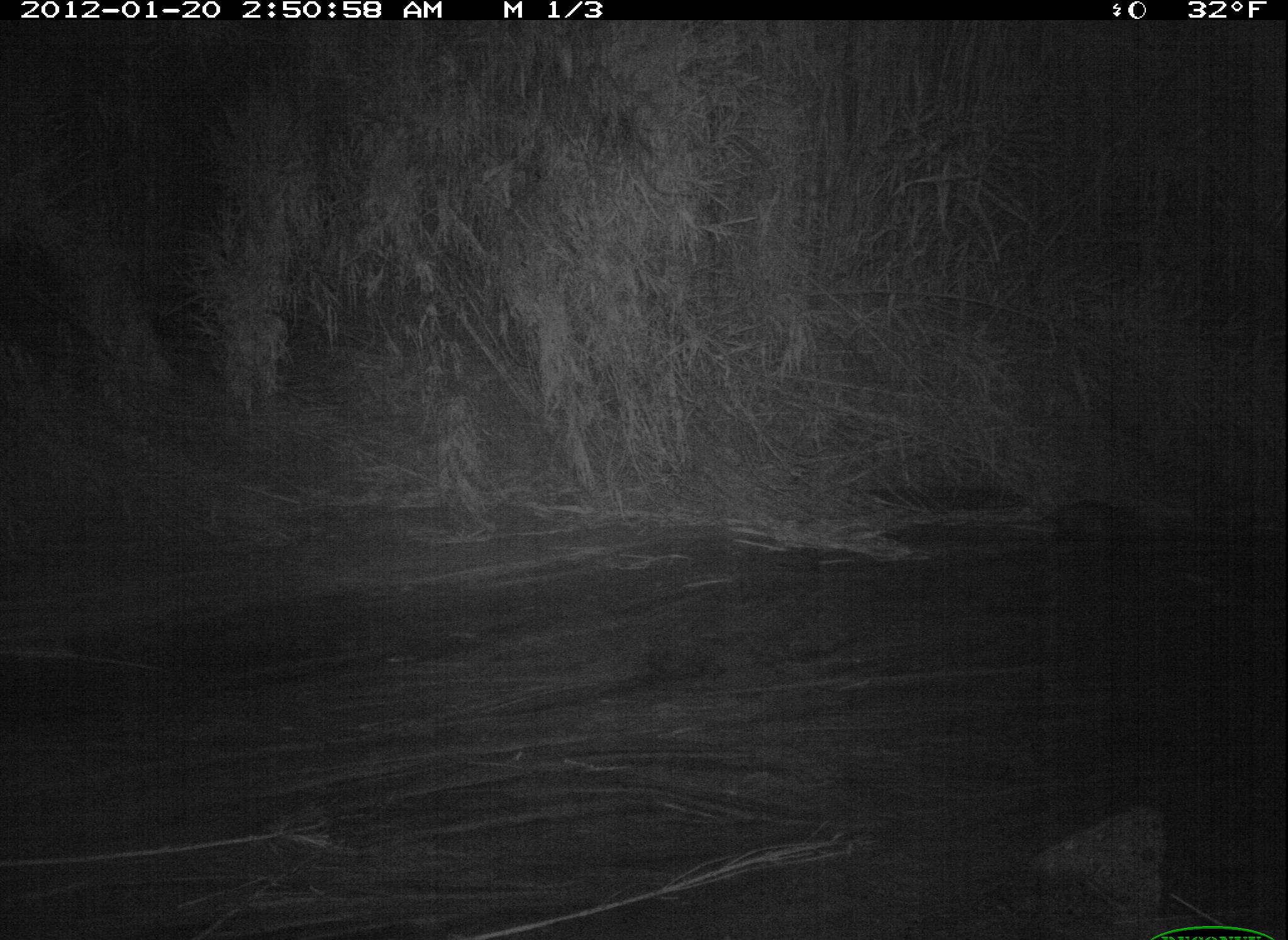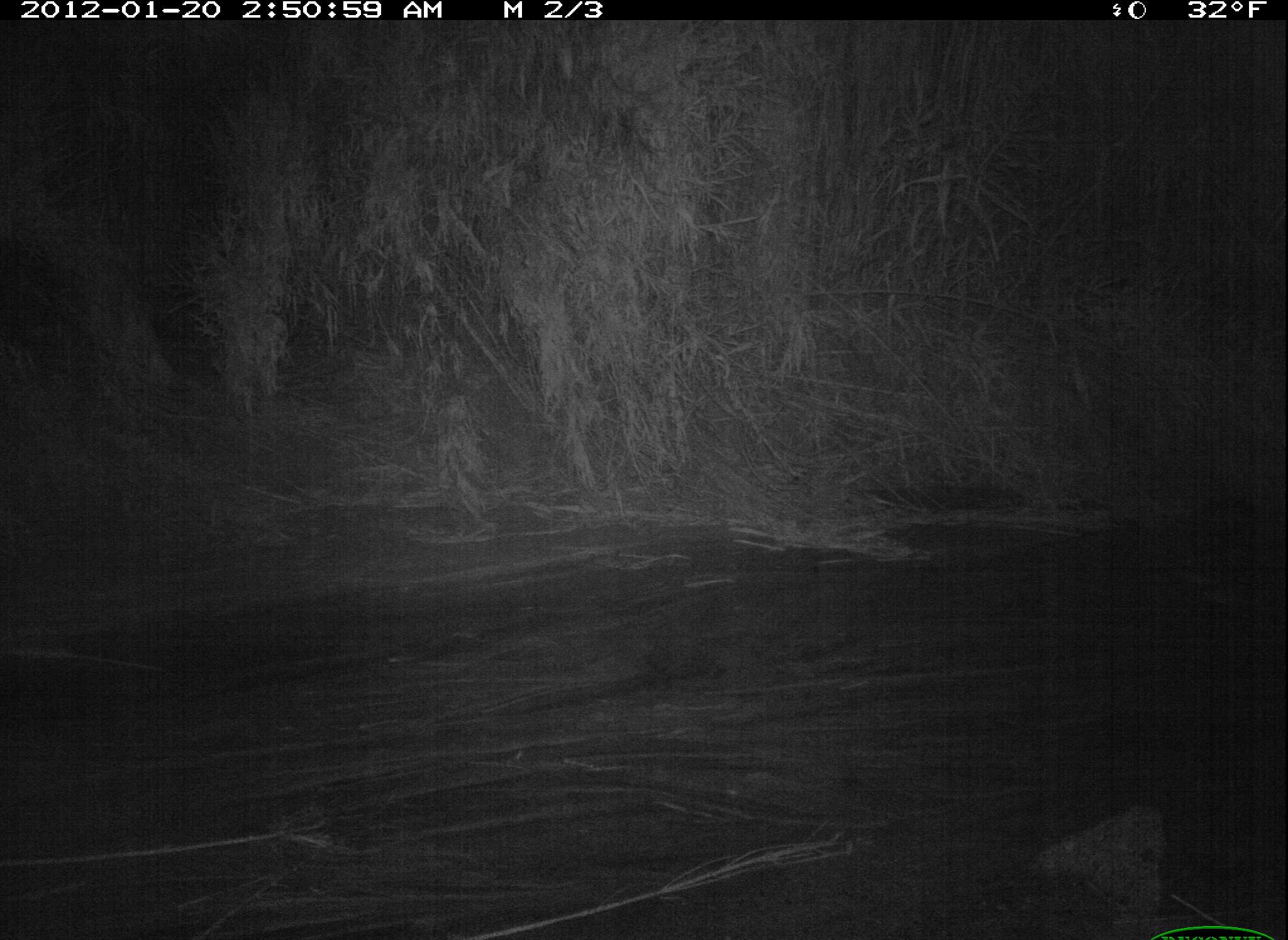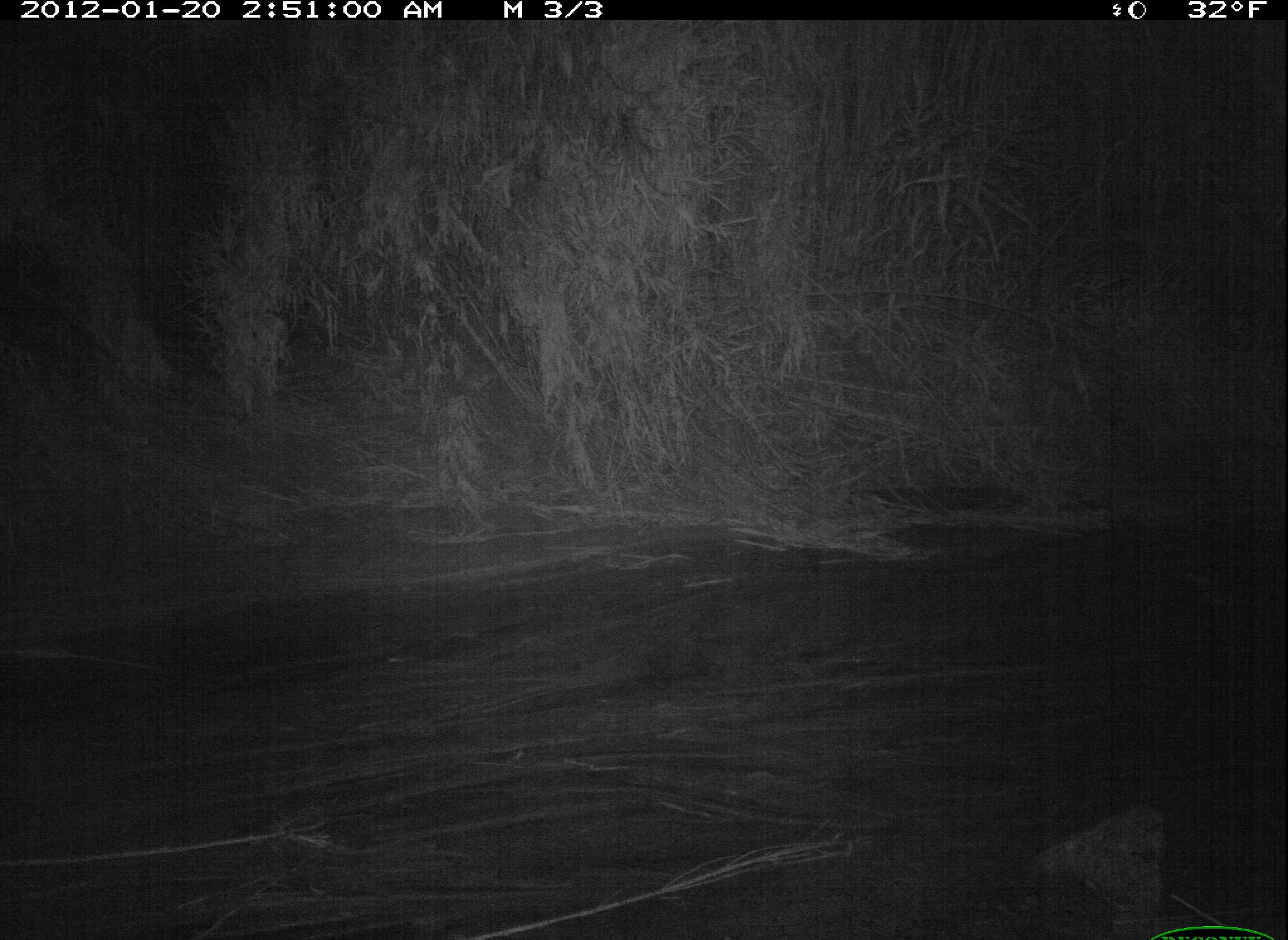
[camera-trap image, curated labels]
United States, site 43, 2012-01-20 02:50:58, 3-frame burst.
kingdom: Animalia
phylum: Chordata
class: Mammalia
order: Didelphimorphia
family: Didelphidae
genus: Didelphis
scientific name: Didelphis virginiana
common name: virginia opossum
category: opossum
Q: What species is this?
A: Opossum (virginia opossum) (Didelphis virginiana).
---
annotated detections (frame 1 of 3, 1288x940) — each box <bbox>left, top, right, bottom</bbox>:
opossum: <bbox>1017, 496, 1143, 561</bbox>